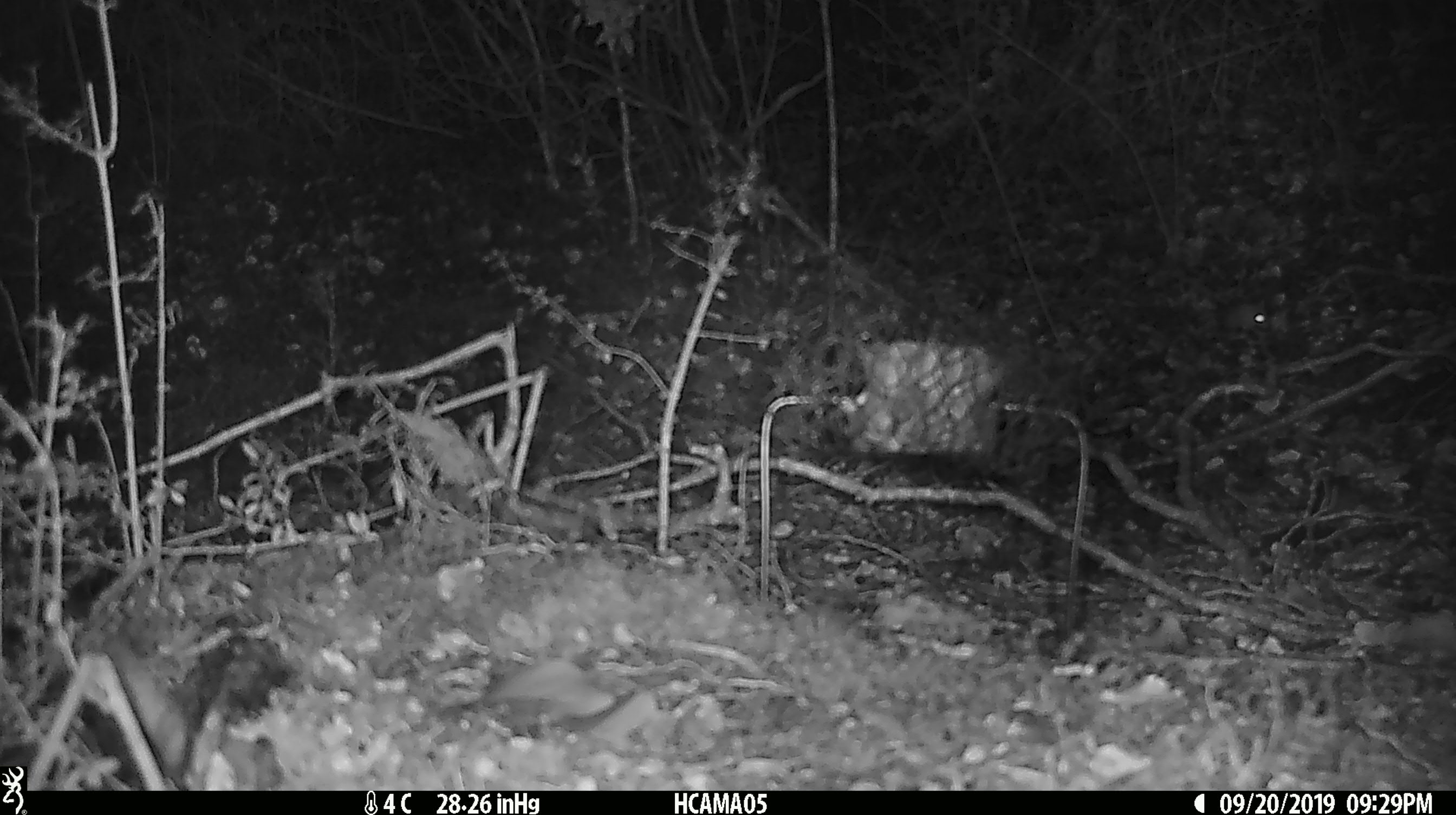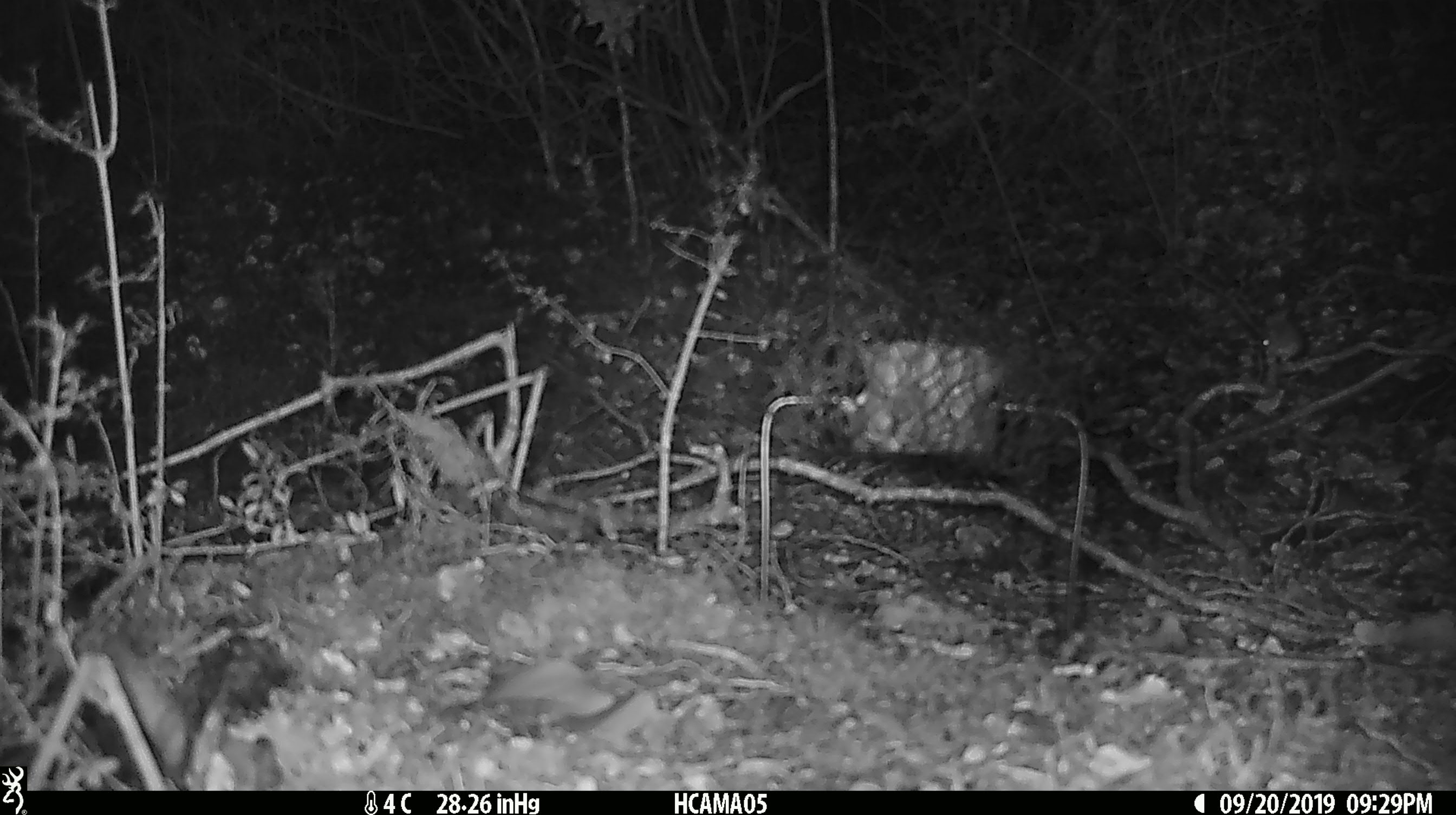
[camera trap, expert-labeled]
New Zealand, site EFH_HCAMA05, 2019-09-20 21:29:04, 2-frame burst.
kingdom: Animalia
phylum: Chordata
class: Mammalia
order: Rodentia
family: Muridae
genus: Mus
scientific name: Mus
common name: mouse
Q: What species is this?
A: Mouse (Mus).